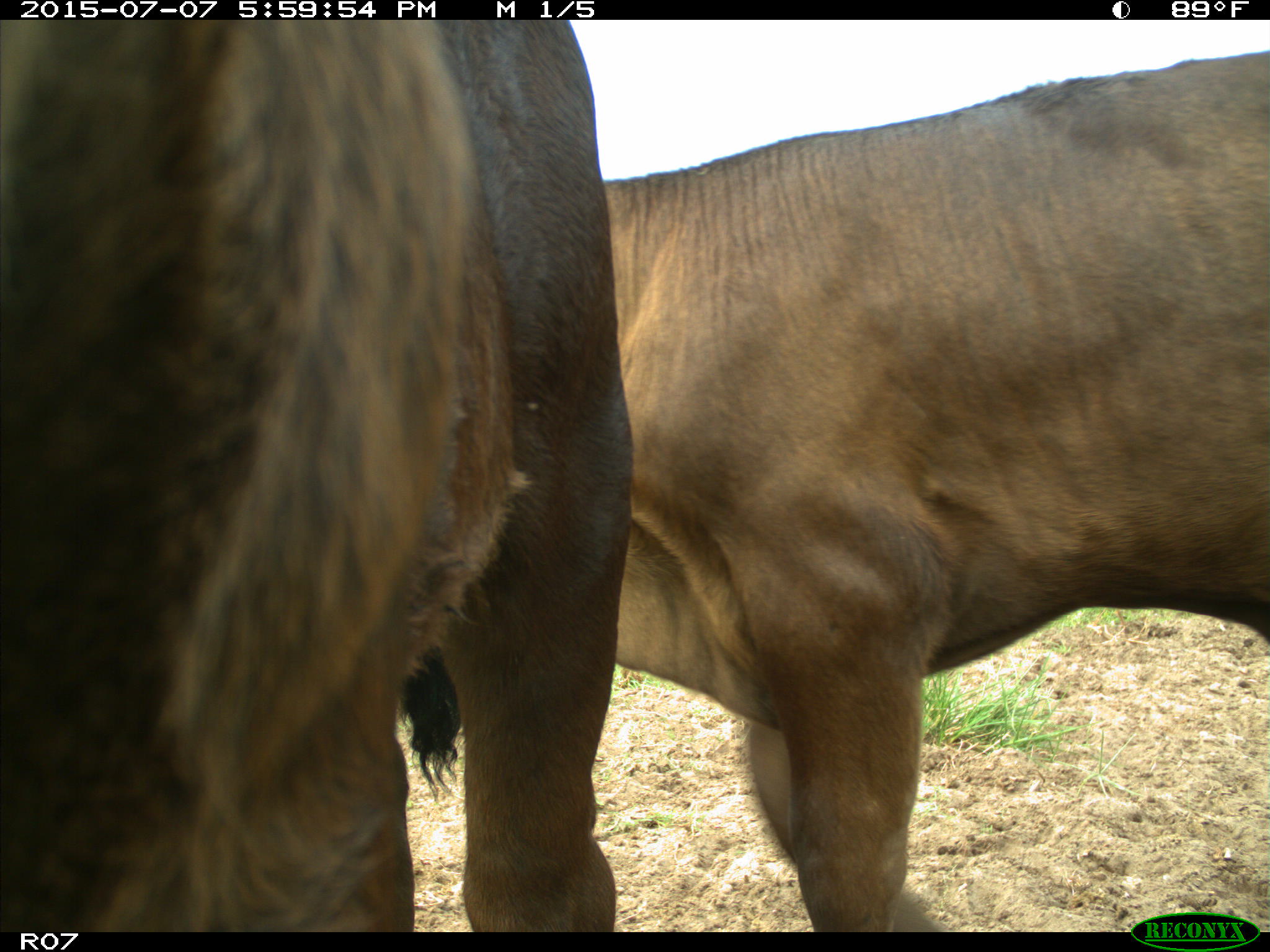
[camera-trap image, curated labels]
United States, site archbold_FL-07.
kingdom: Animalia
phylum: Chordata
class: Mammalia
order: Artiodactyla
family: Bovidae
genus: Bos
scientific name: Bos taurus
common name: domestic cow